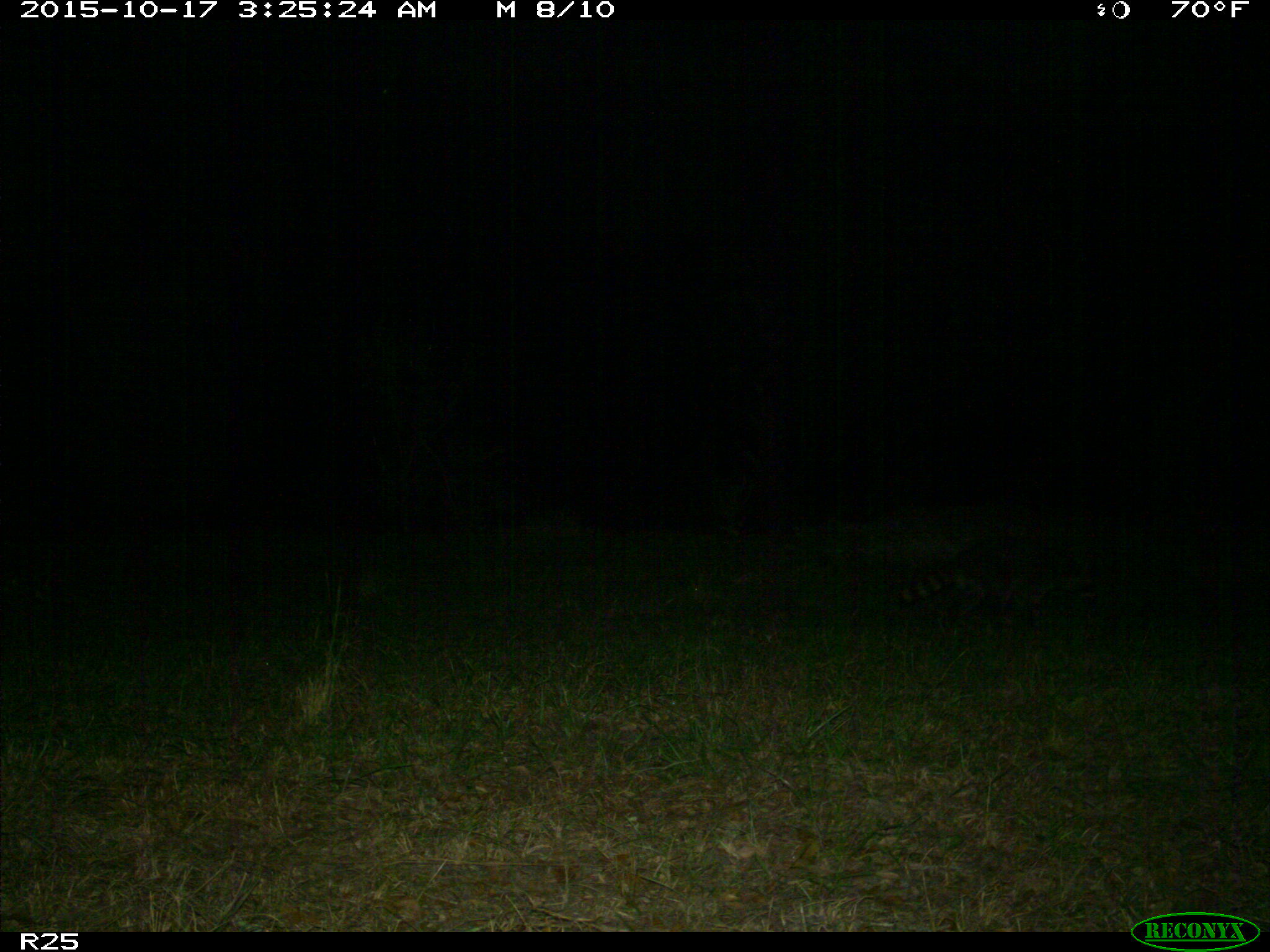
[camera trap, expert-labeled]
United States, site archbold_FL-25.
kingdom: Animalia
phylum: Chordata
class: Mammalia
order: Artiodactyla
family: Bovidae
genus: Bos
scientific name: Bos taurus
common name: domestic cow